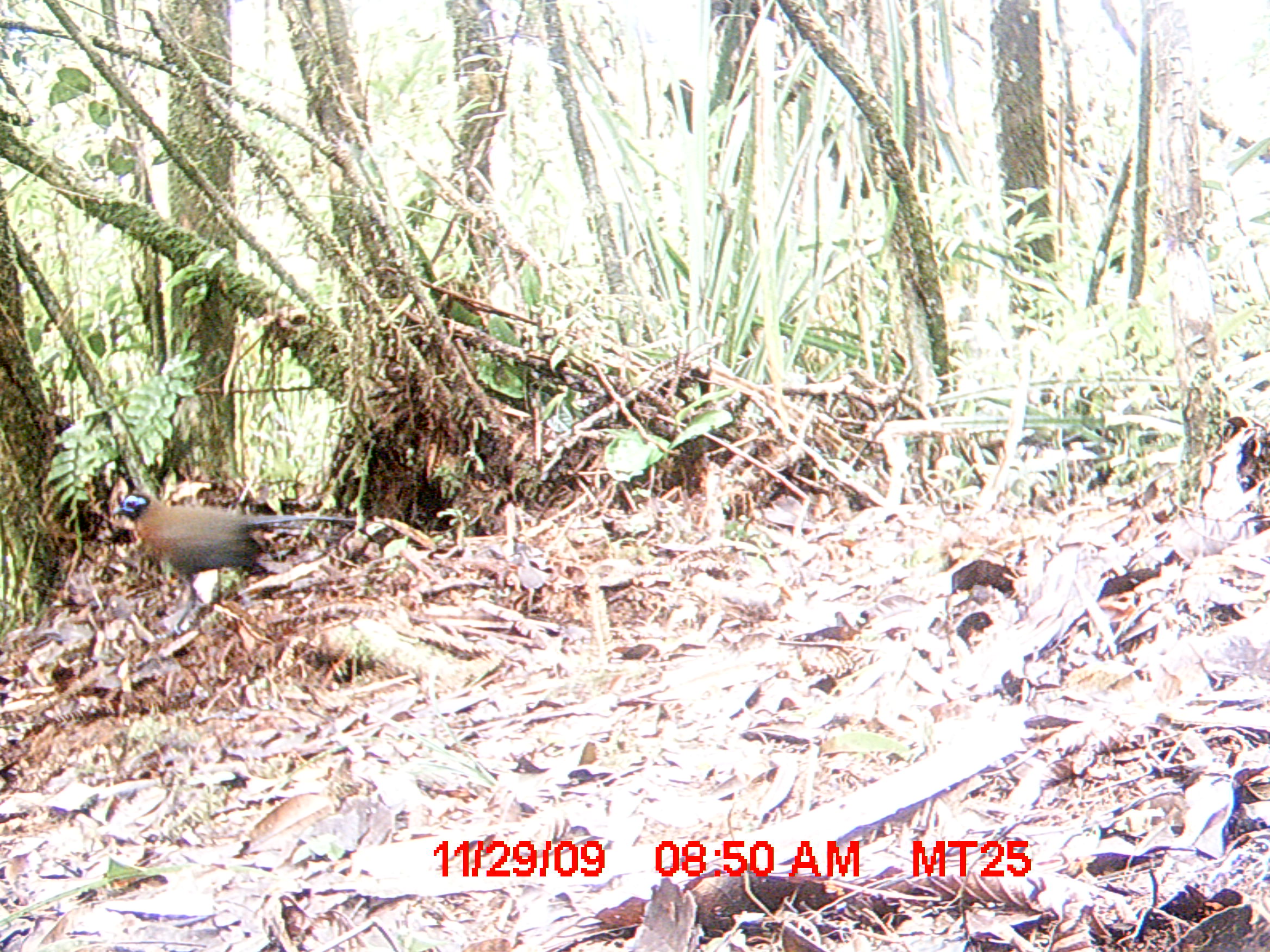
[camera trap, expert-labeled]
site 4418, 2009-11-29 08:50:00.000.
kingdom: Animalia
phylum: Chordata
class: Aves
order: Cuculiformes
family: Cuculidae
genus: Coua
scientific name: Coua serriana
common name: red-breasted coua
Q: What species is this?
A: Coua serriana (red-breasted coua).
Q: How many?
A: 1.